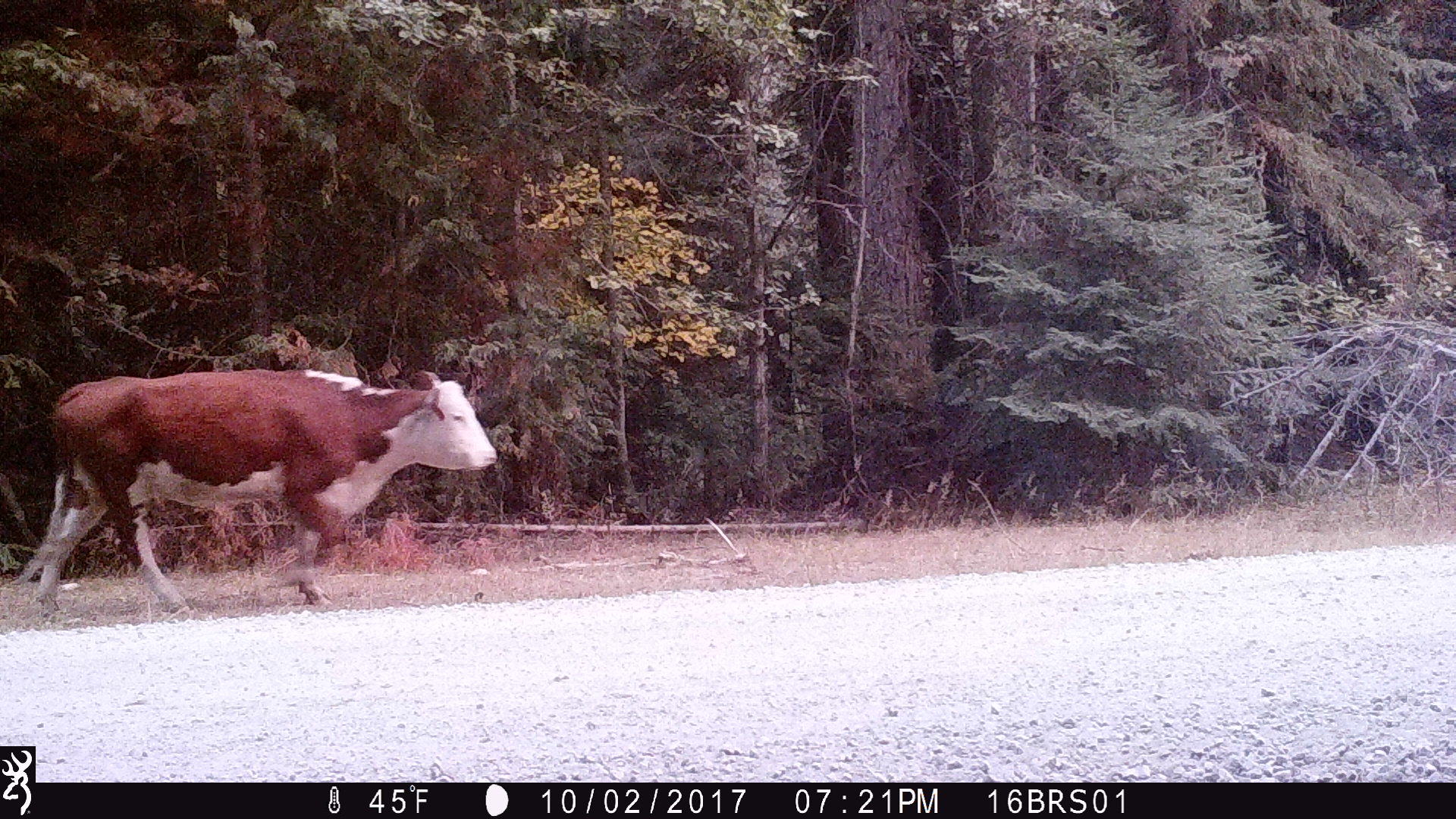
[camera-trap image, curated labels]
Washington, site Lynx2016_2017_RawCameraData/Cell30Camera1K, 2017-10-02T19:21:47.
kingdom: Animalia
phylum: Chordata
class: Mammalia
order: Artiodactyla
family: Bovidae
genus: Bos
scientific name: Bos taurus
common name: domestic cattle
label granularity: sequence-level